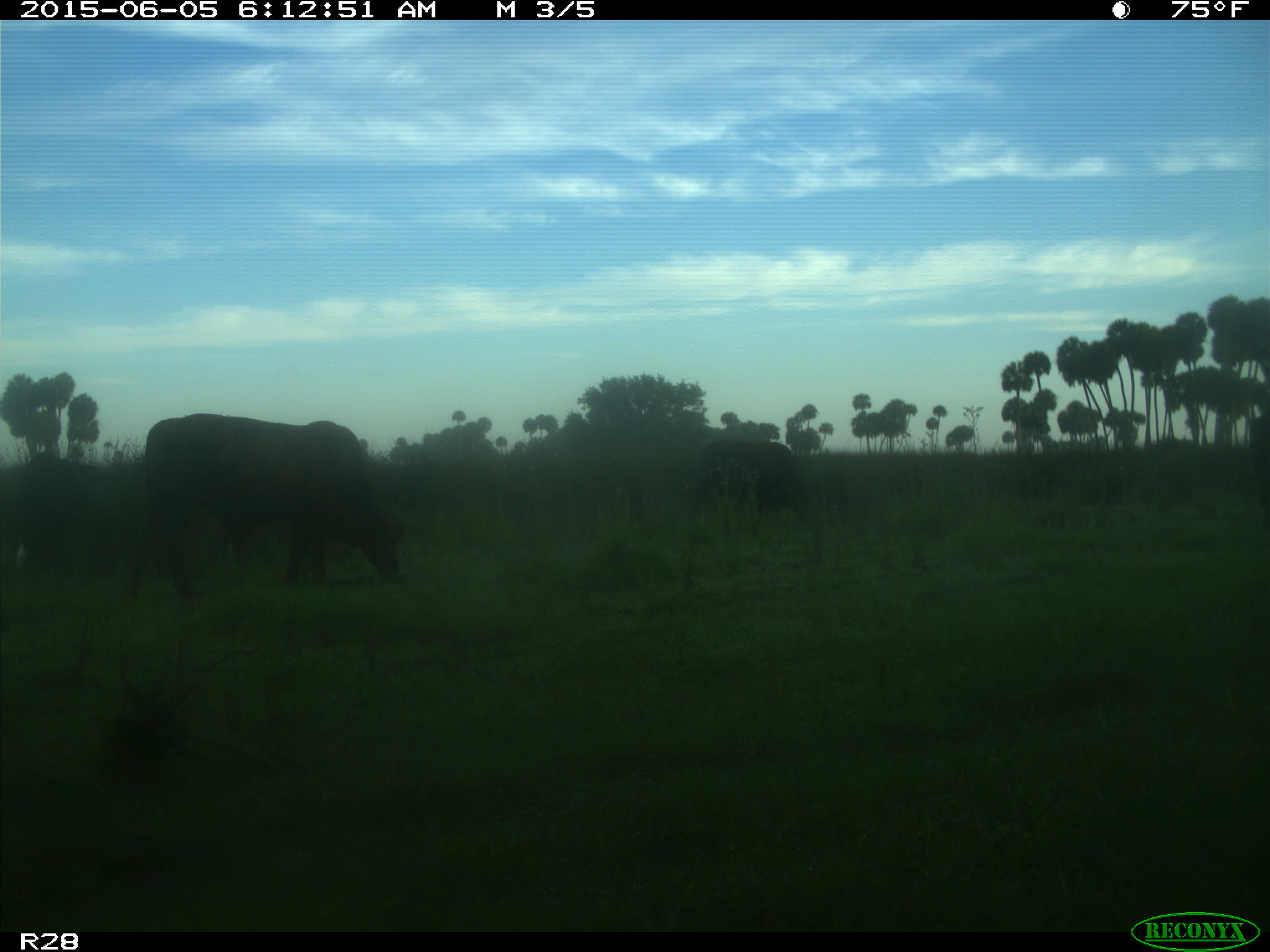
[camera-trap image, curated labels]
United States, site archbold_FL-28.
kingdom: Animalia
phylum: Chordata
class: Mammalia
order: Artiodactyla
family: Bovidae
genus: Bos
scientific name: Bos taurus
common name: domestic cow